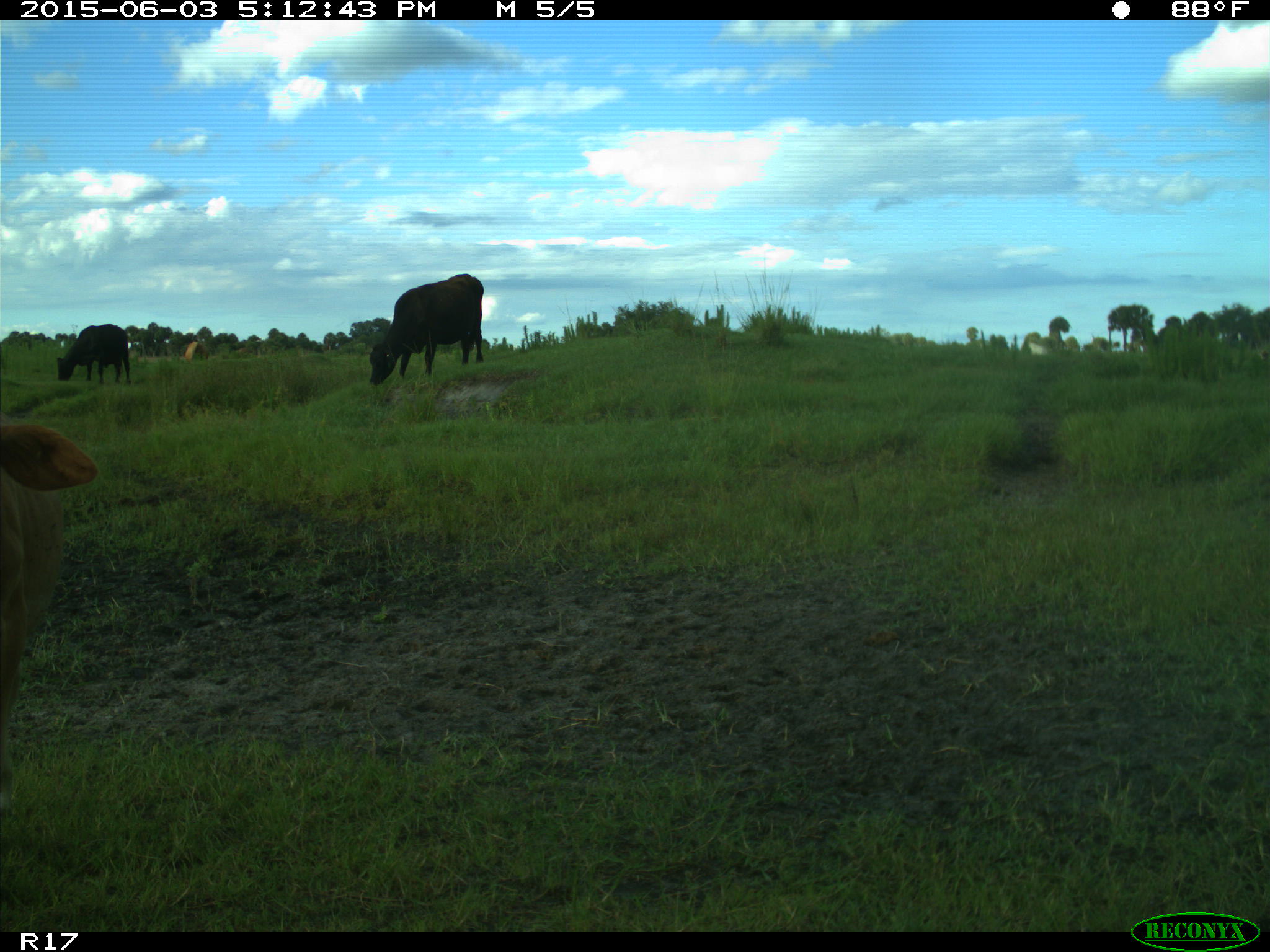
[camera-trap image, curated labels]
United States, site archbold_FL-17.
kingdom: Animalia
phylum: Chordata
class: Mammalia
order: Artiodactyla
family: Bovidae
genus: Bos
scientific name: Bos taurus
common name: domestic cow